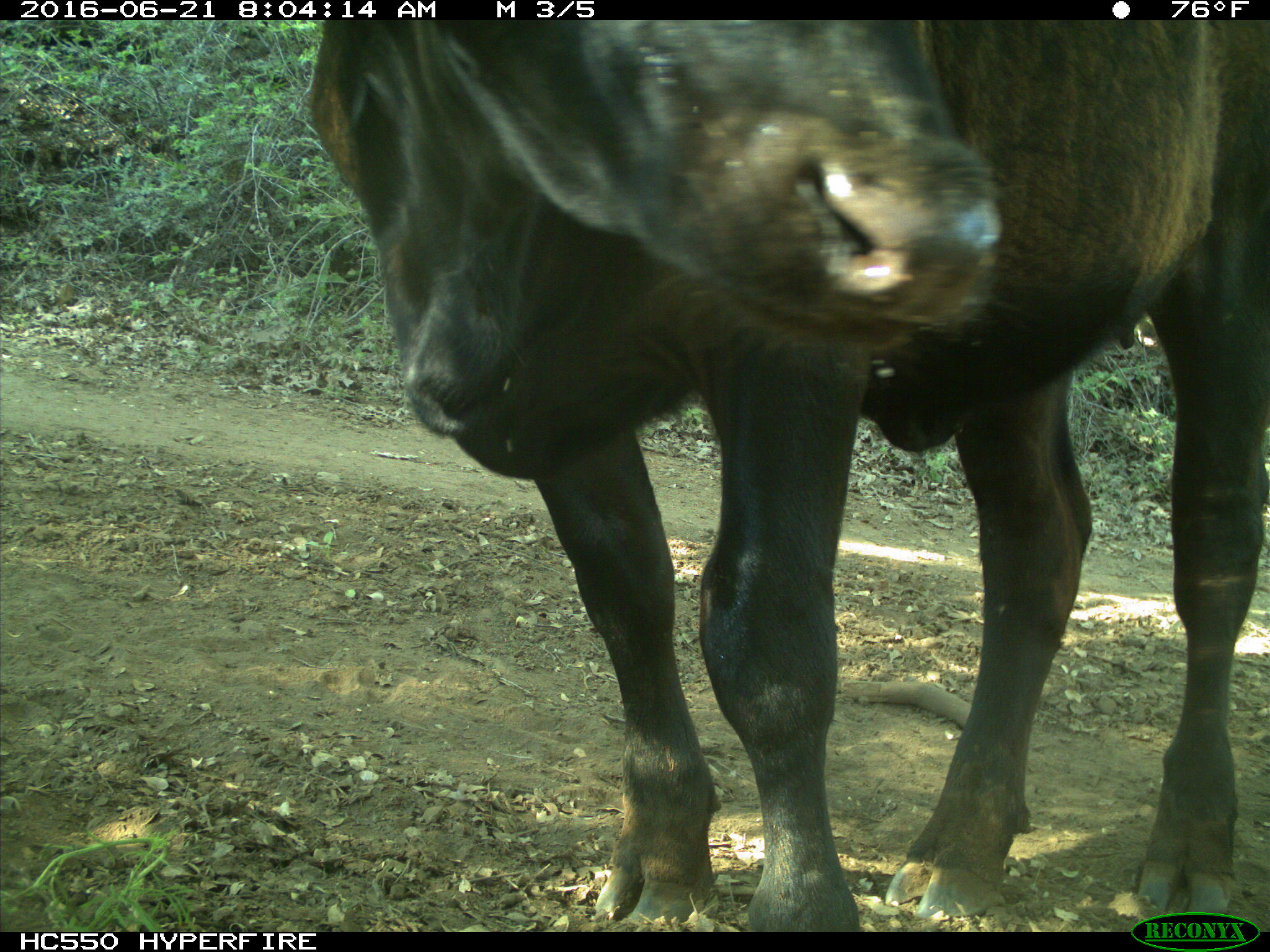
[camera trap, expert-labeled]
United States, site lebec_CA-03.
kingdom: Animalia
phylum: Chordata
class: Mammalia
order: Artiodactyla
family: Bovidae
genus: Bos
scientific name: Bos taurus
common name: domestic cow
Bos taurus (domestic cow).